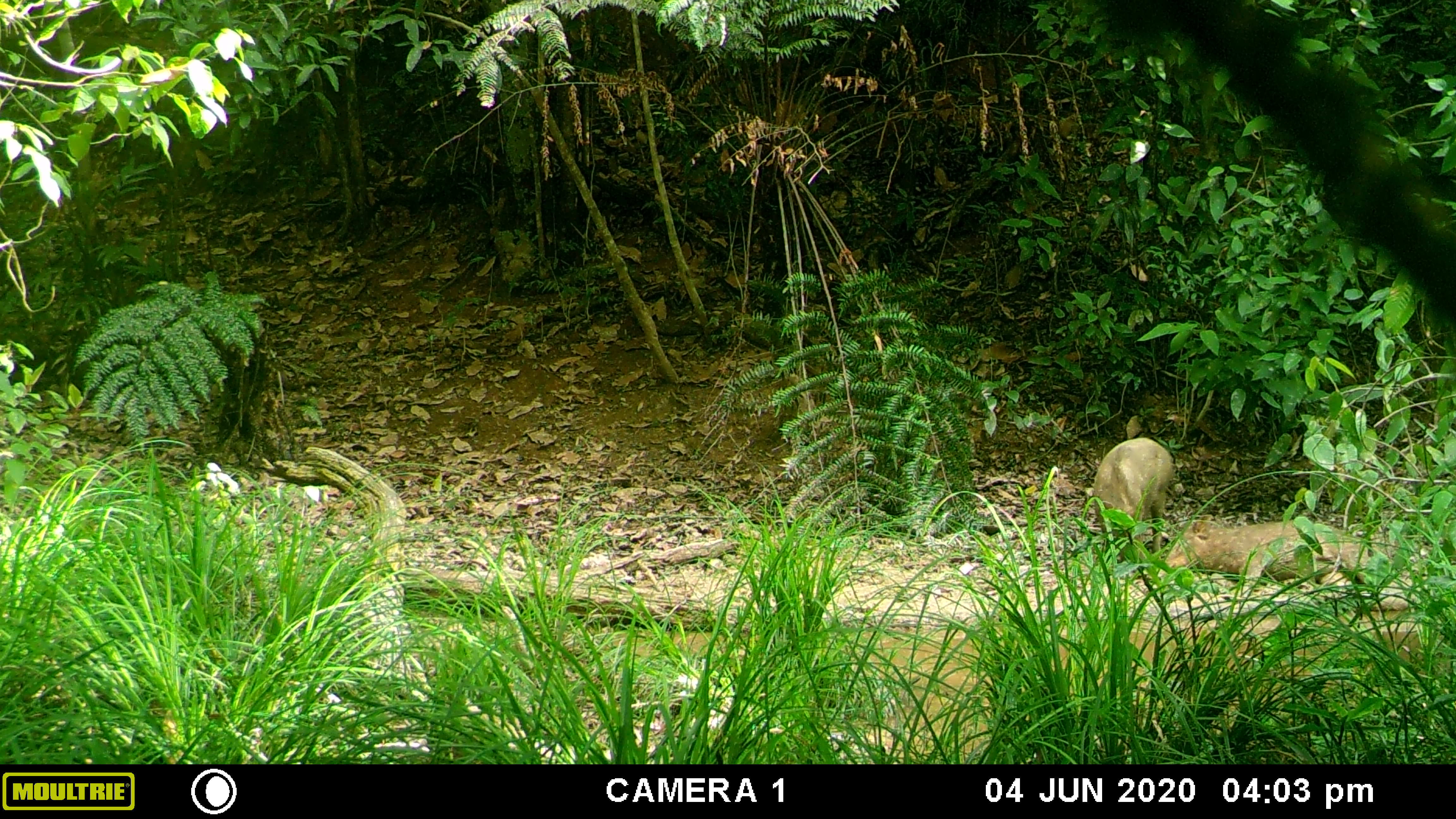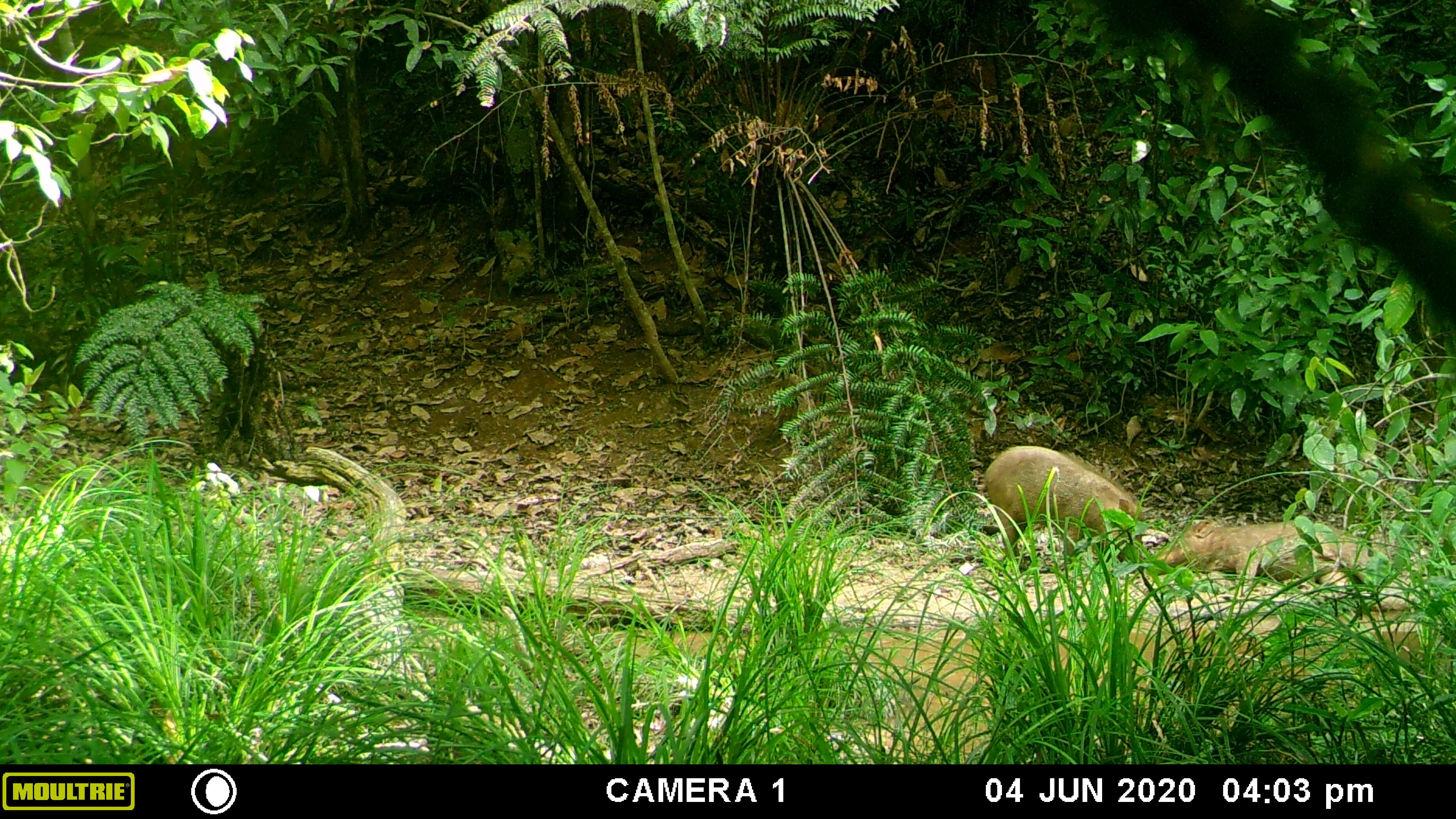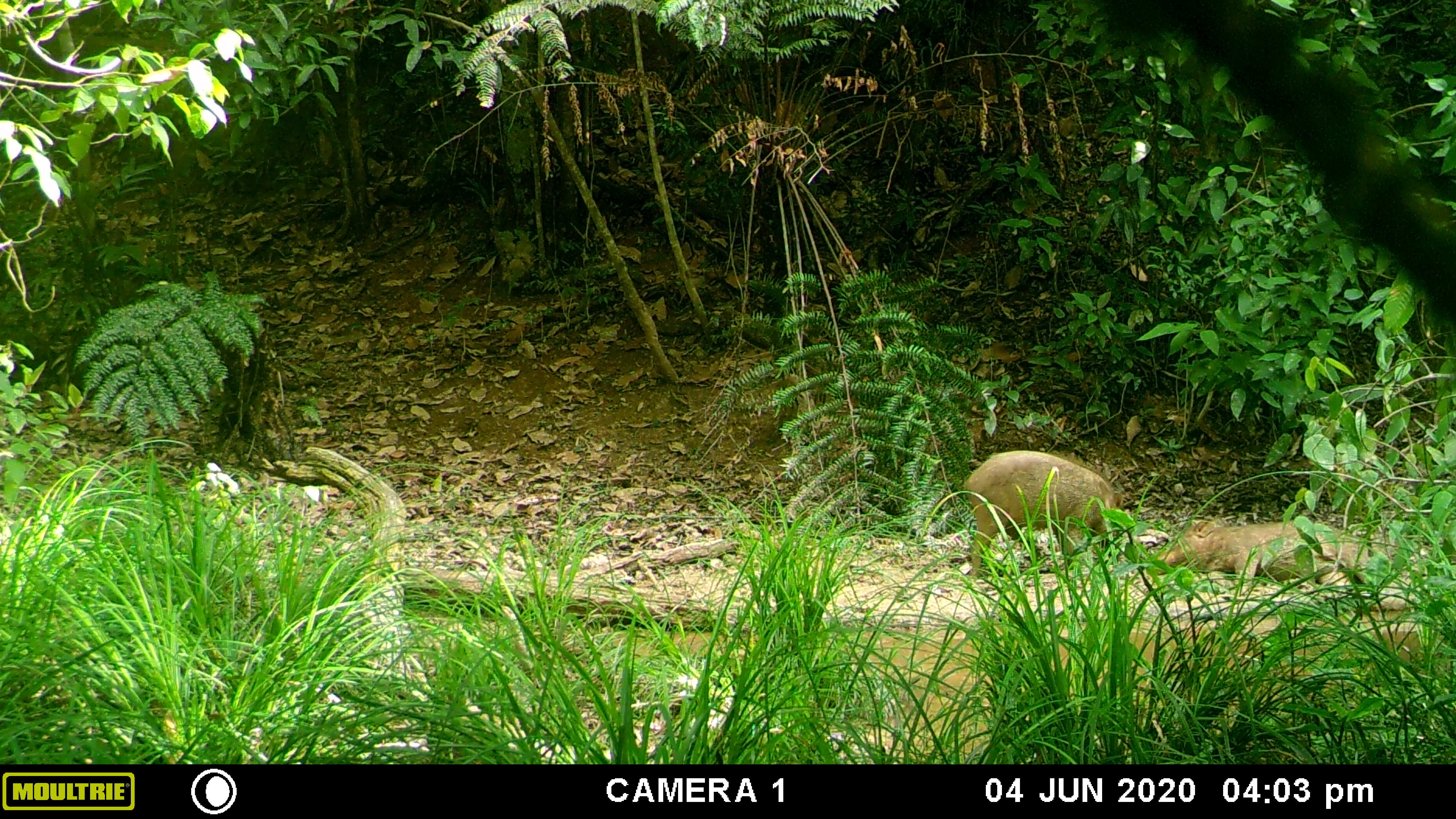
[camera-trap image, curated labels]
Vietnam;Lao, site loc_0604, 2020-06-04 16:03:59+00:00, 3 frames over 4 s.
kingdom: Animalia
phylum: Chordata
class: Mammalia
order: Artiodactyla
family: Suidae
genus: Sus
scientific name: Sus scrofa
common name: eurasian wild pig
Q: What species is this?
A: Eurasian wild pig (Sus scrofa).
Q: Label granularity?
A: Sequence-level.